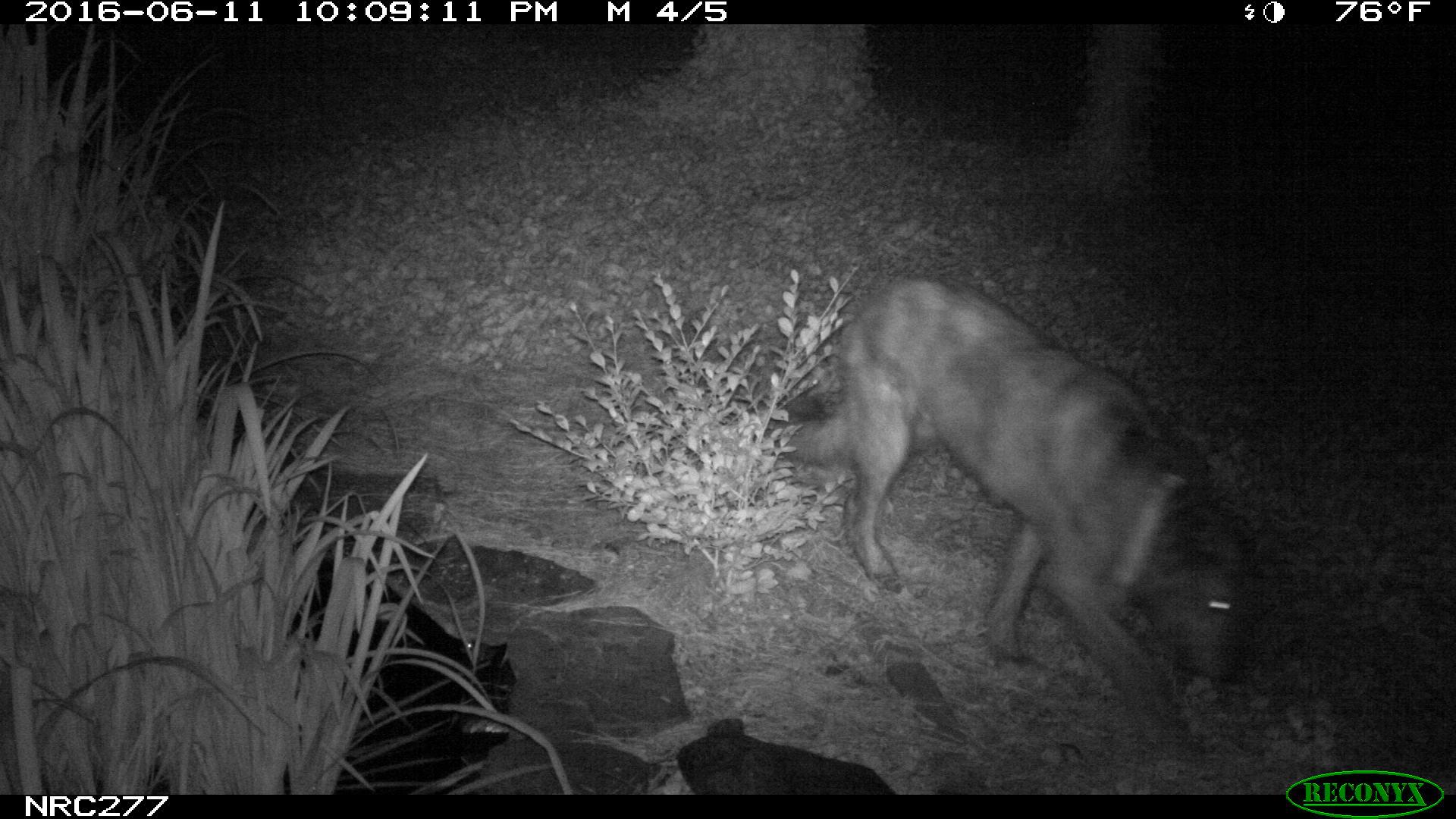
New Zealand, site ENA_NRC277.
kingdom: Animalia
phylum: Chordata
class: Mammalia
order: Carnivora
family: Canidae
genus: Canis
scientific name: Canis familiaris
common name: domestic dog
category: dog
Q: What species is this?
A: Dog (domestic dog) (Canis familiaris).